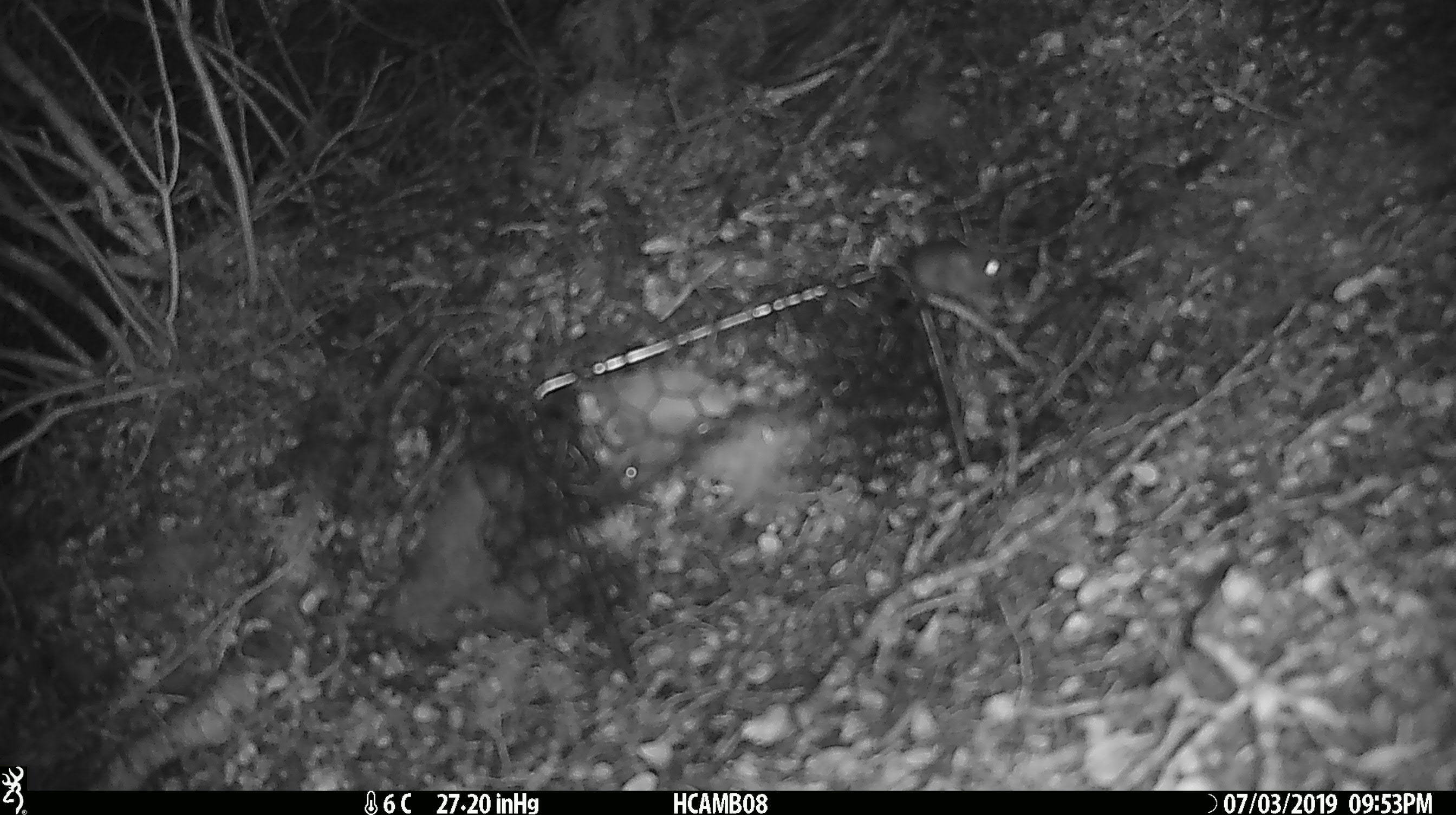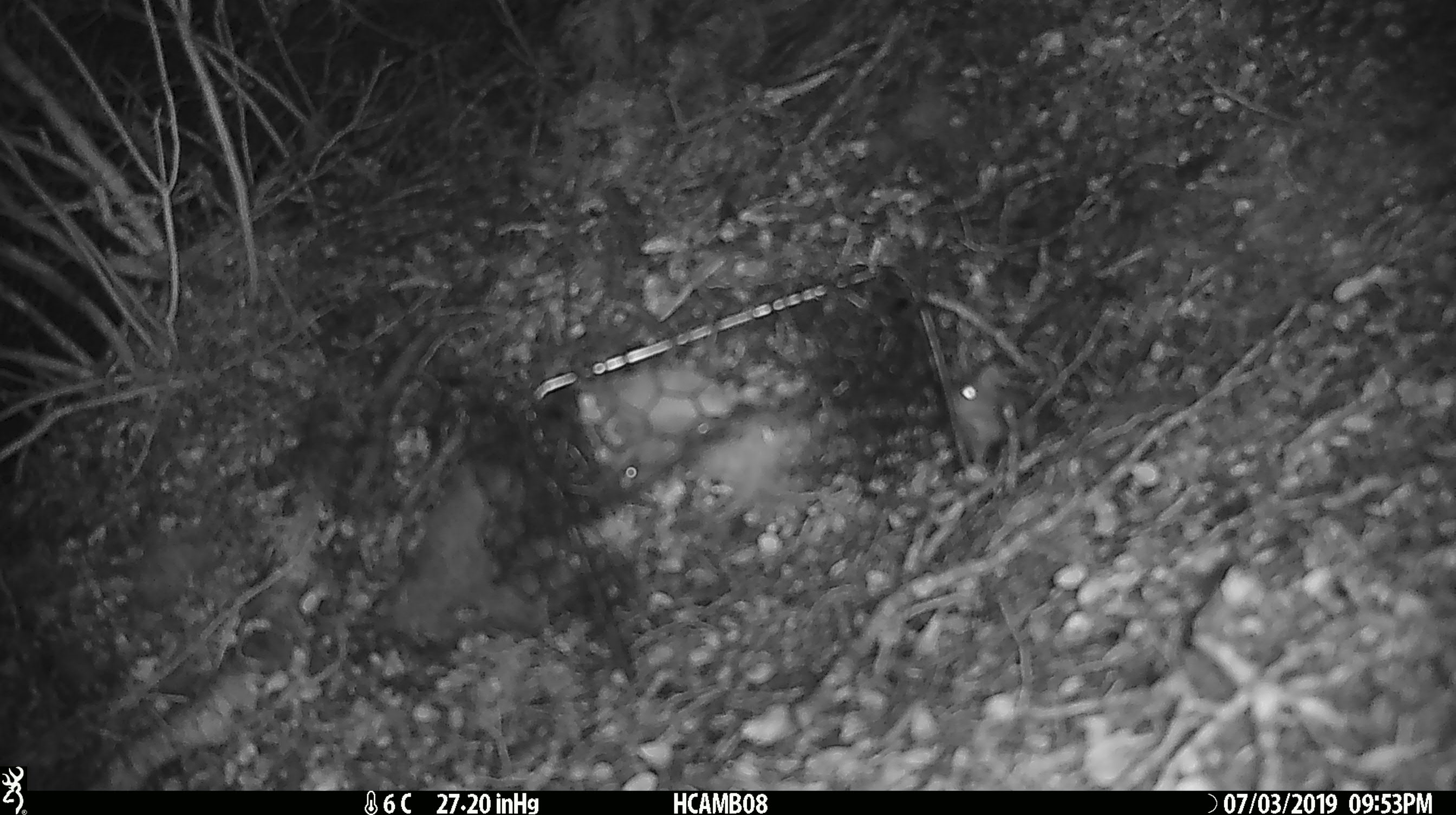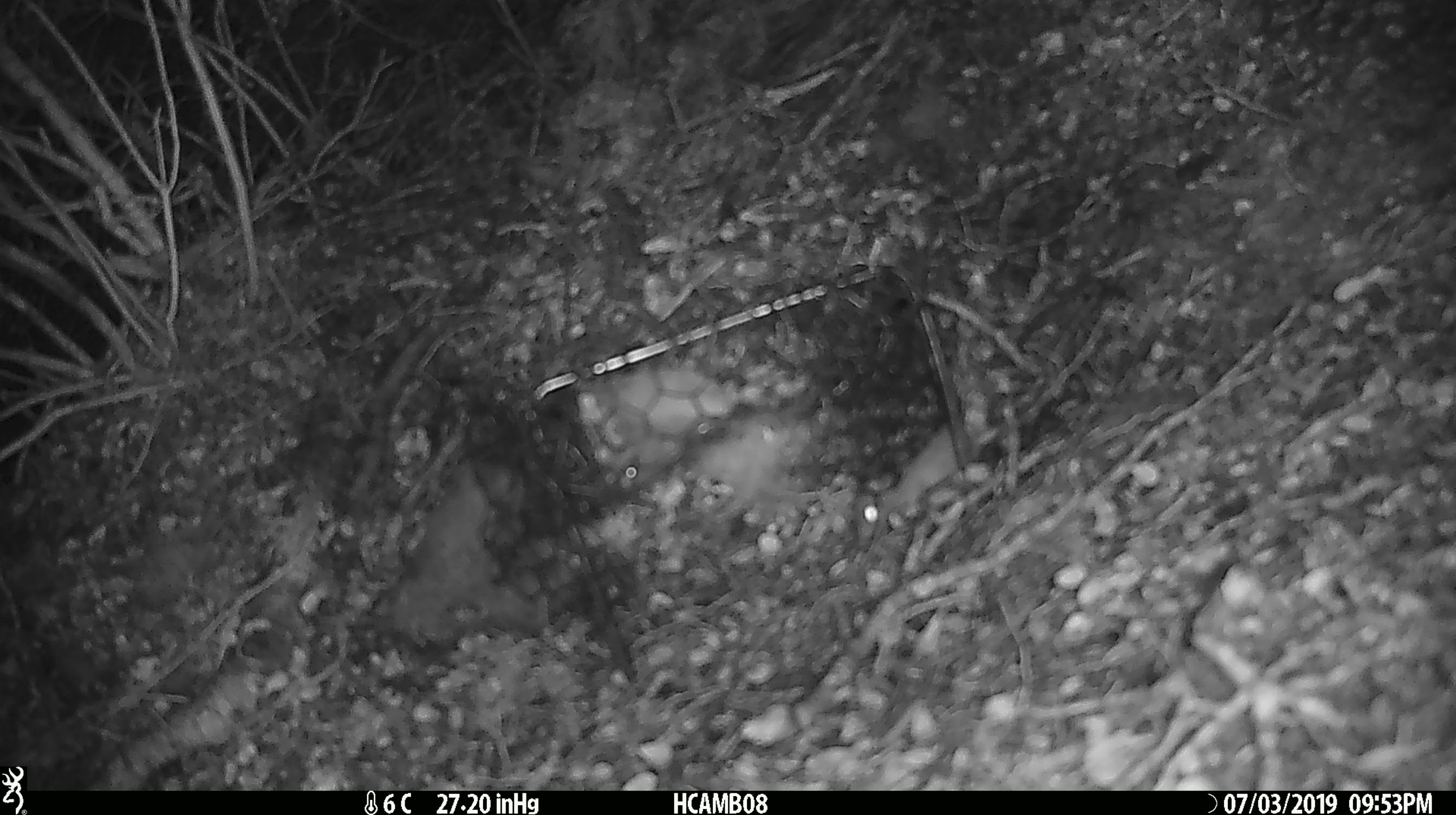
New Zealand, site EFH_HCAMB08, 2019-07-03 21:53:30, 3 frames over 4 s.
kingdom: Animalia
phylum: Chordata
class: Mammalia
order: Rodentia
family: Muridae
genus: Mus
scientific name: Mus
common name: mouse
Mouse (Mus).